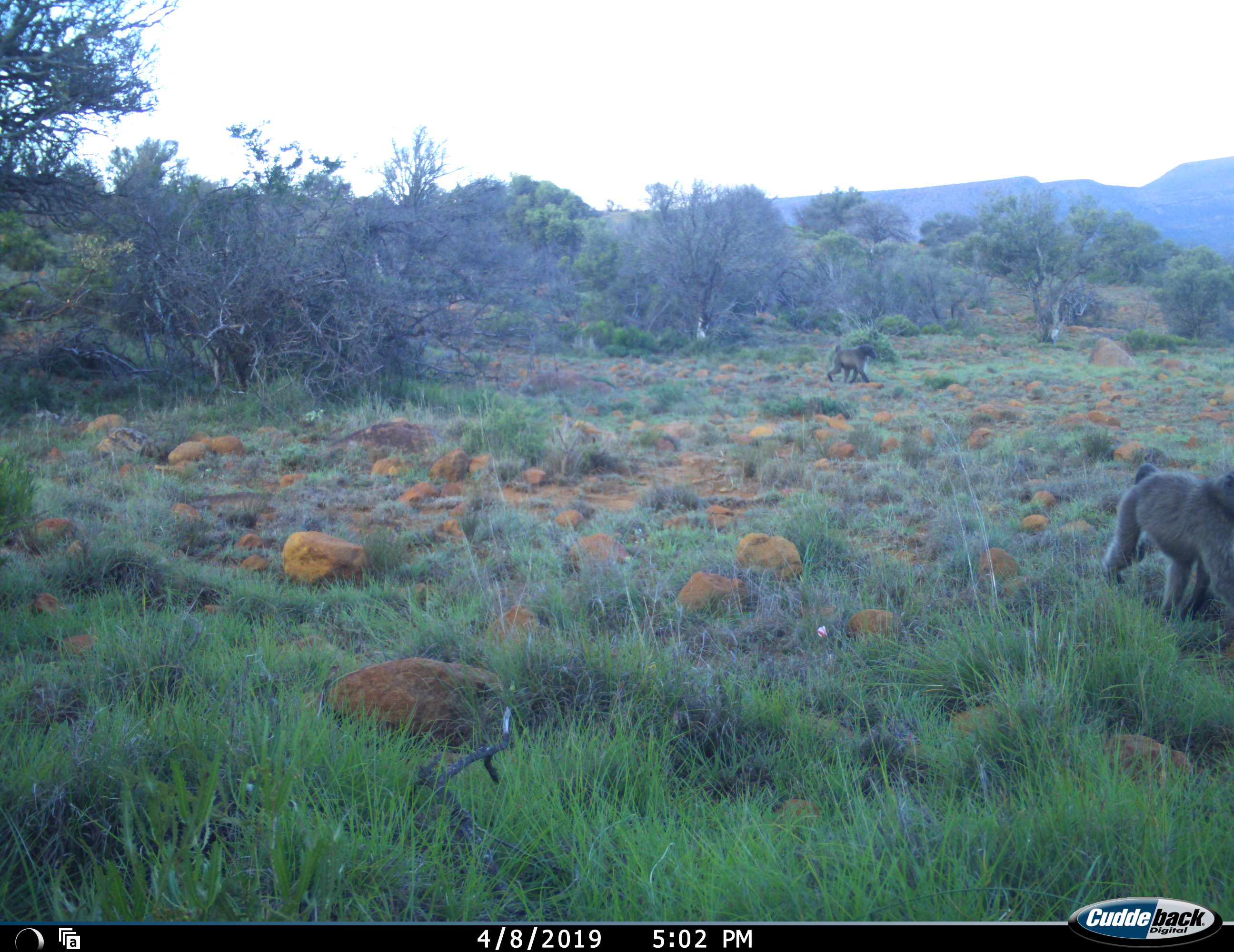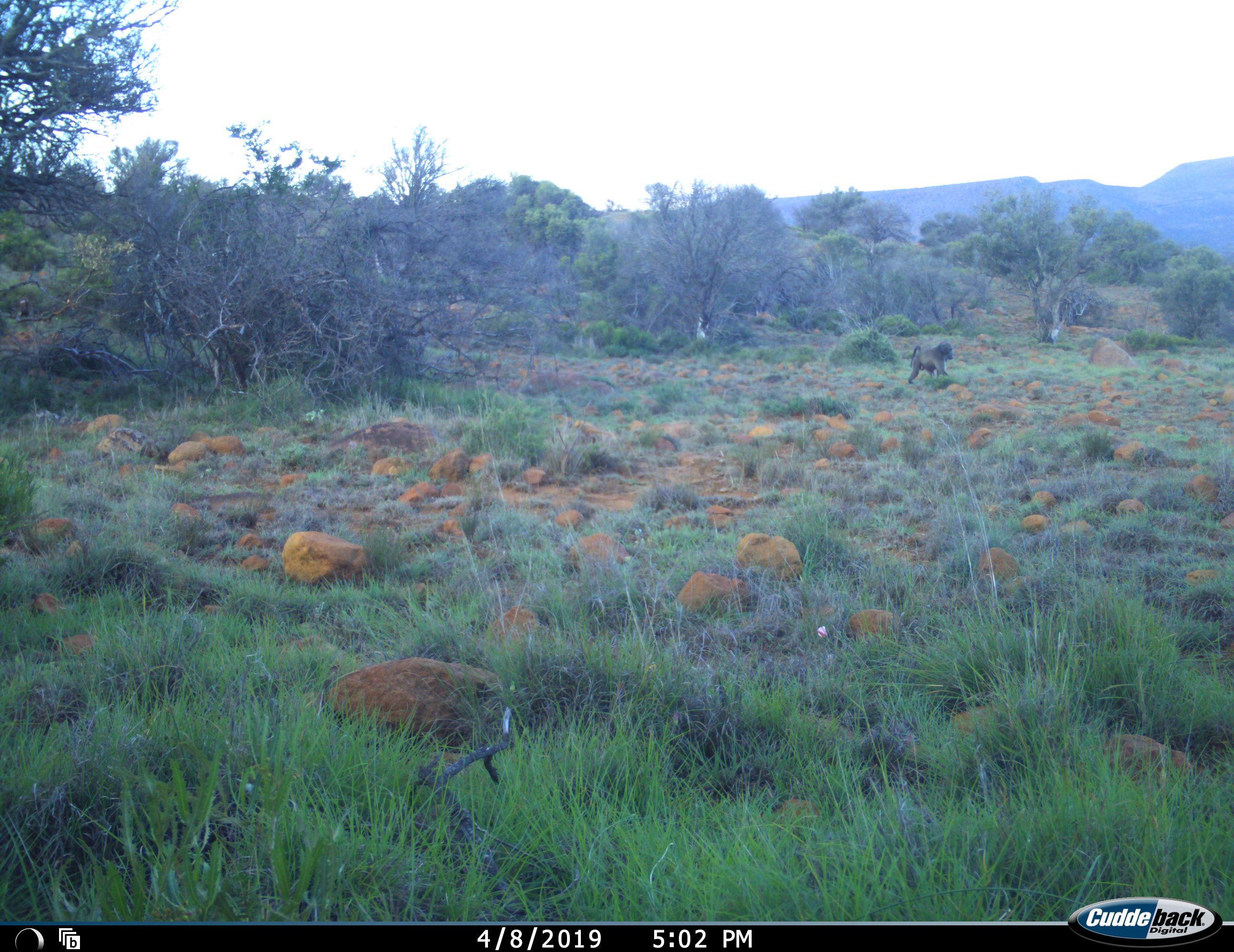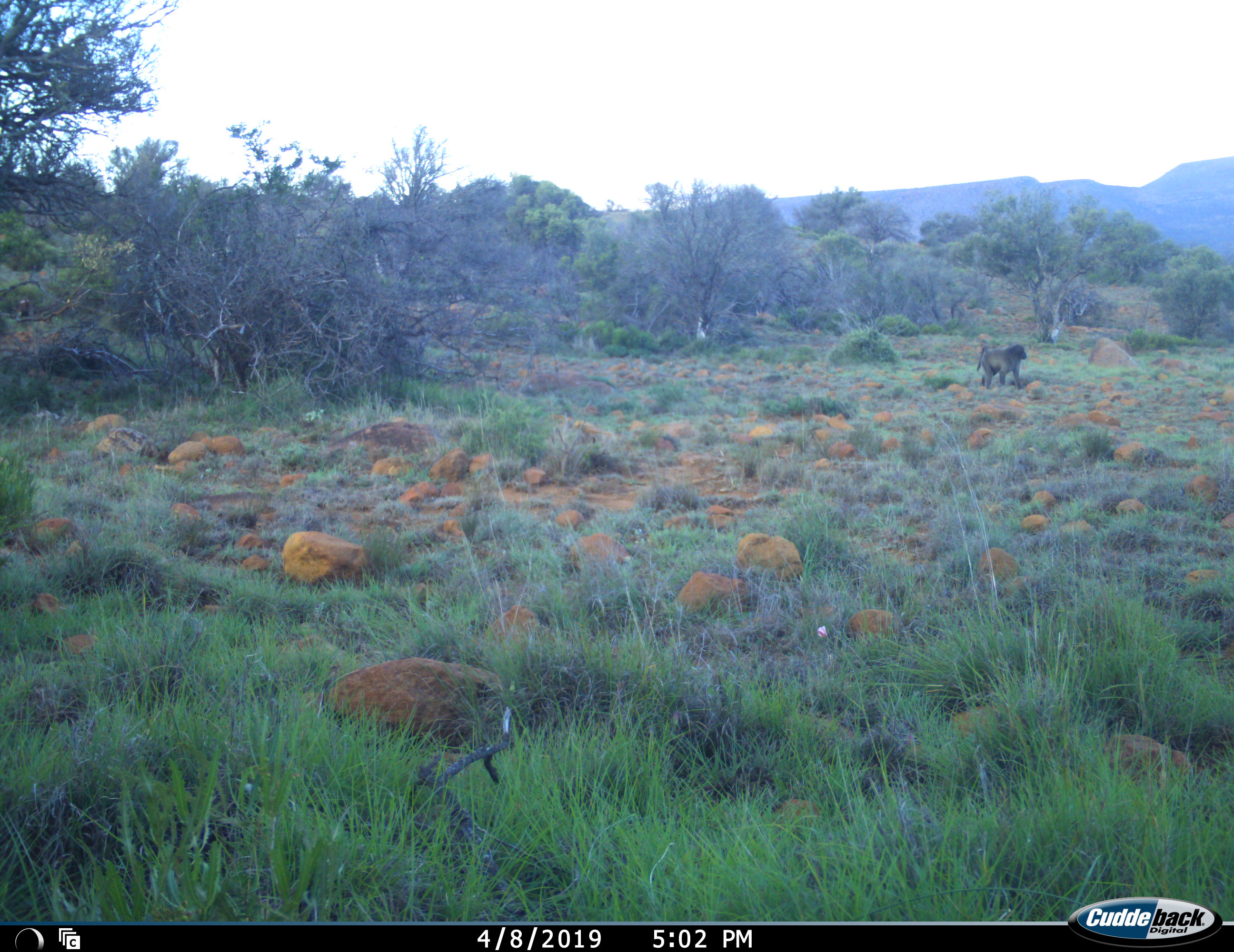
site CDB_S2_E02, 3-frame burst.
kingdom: Animalia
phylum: Chordata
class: Mammalia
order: Primates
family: Cercopithecidae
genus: Papio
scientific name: Papio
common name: baboon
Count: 2.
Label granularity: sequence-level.